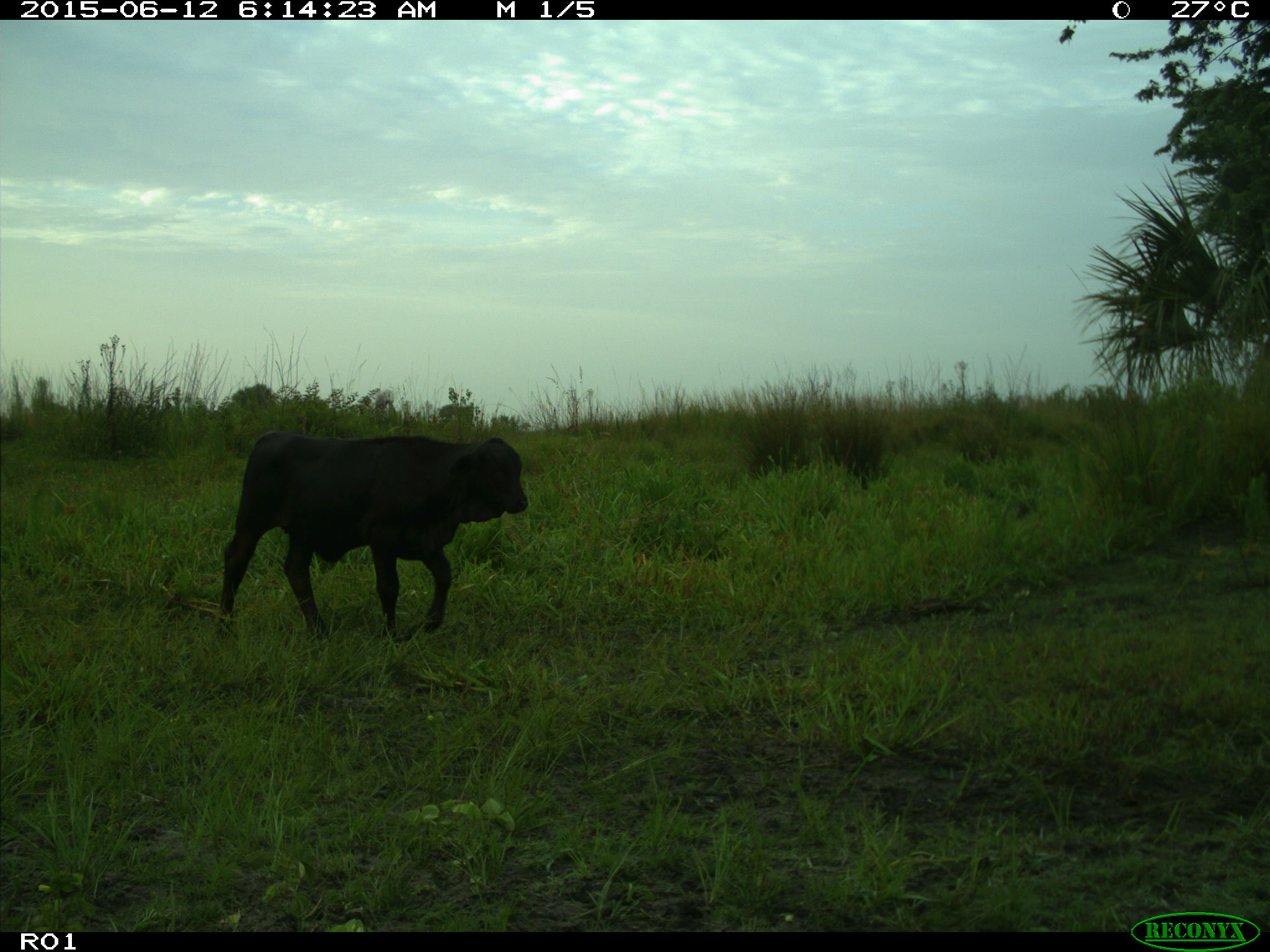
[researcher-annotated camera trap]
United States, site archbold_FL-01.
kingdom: Animalia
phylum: Chordata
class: Mammalia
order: Artiodactyla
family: Bovidae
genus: Bos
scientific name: Bos taurus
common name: domestic cow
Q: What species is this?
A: Bos taurus (domestic cow).